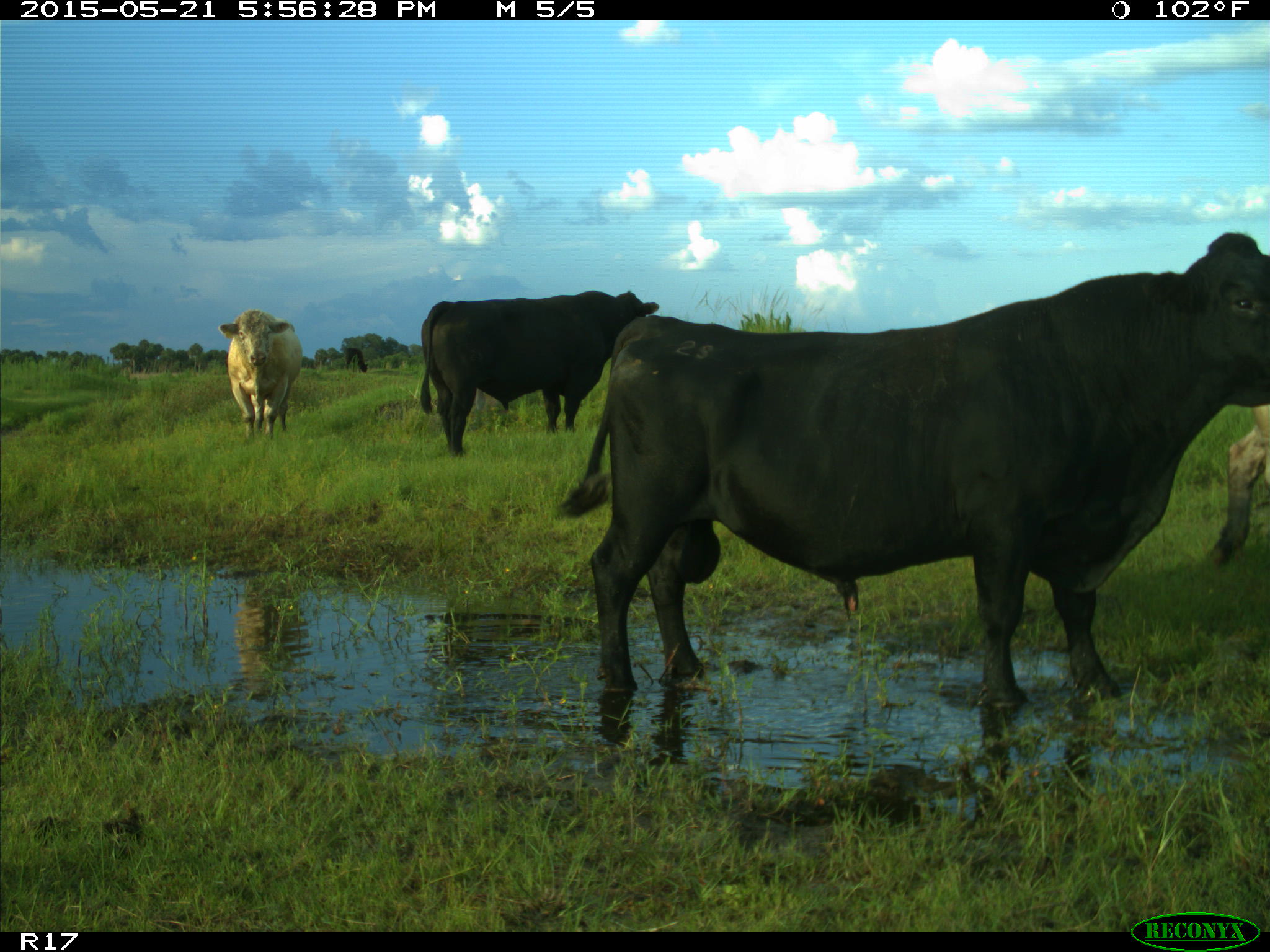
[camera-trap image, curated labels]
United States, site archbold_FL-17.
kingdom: Animalia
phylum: Chordata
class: Mammalia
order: Artiodactyla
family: Bovidae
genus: Bos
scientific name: Bos taurus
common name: domestic cow